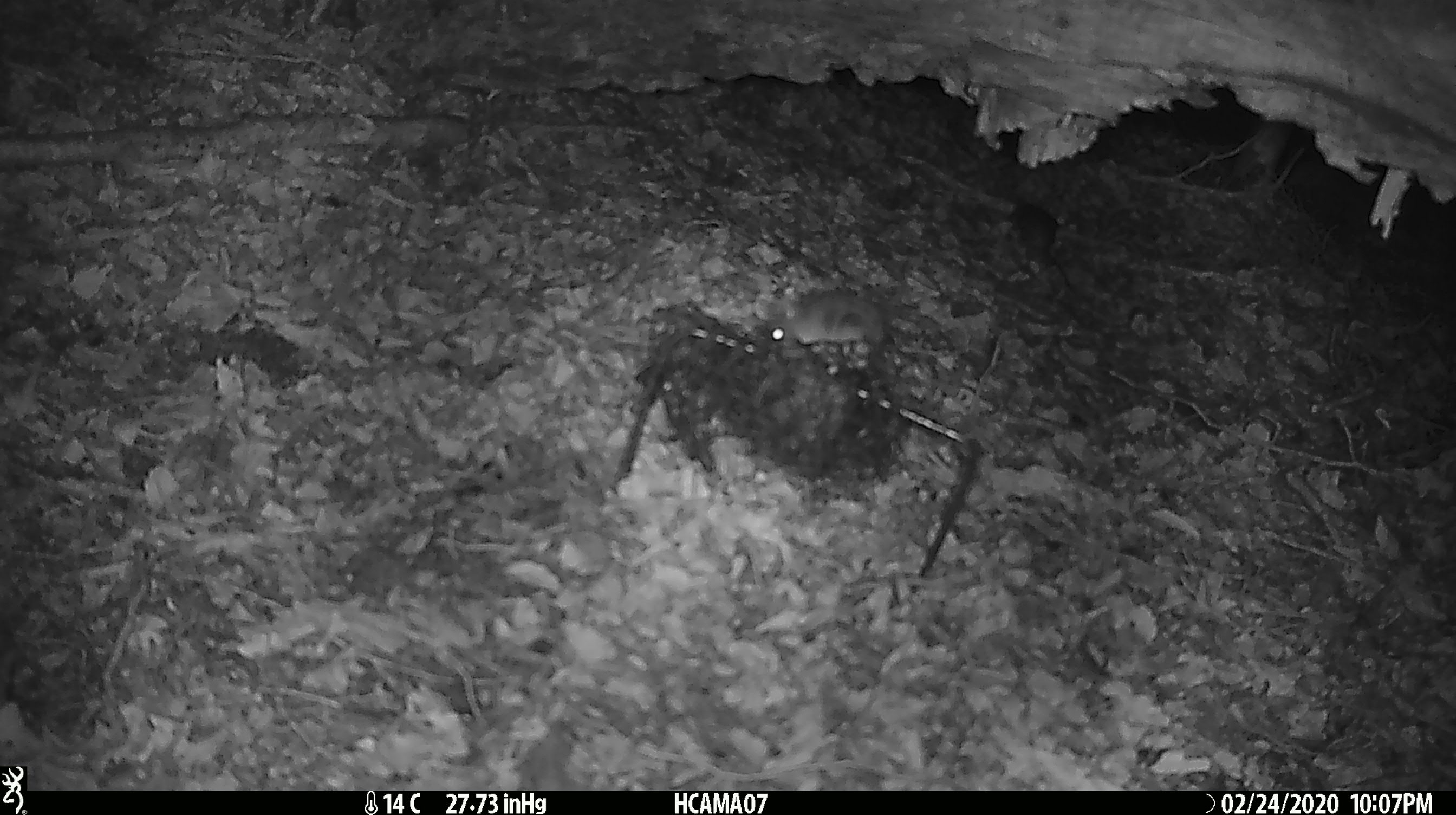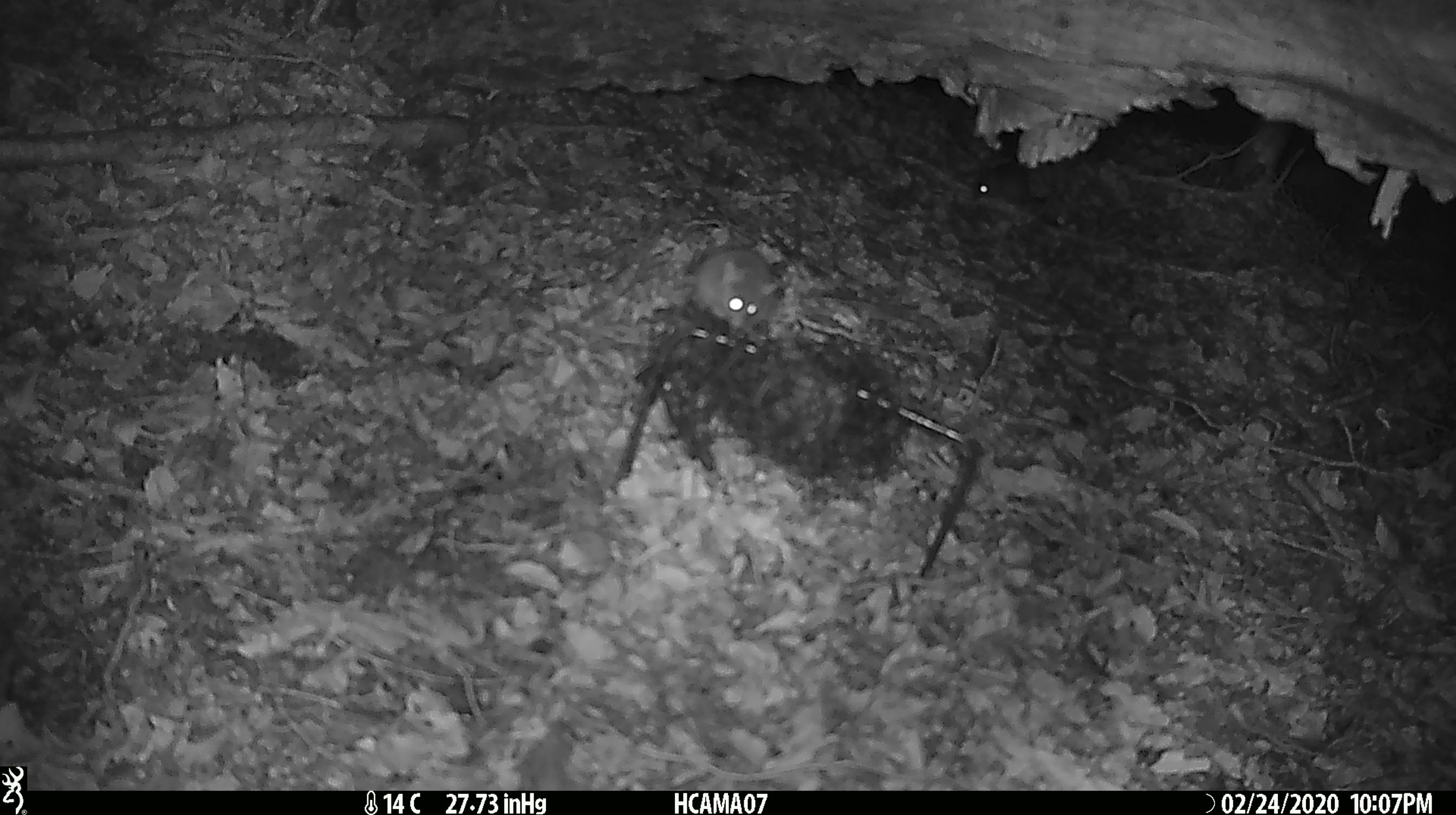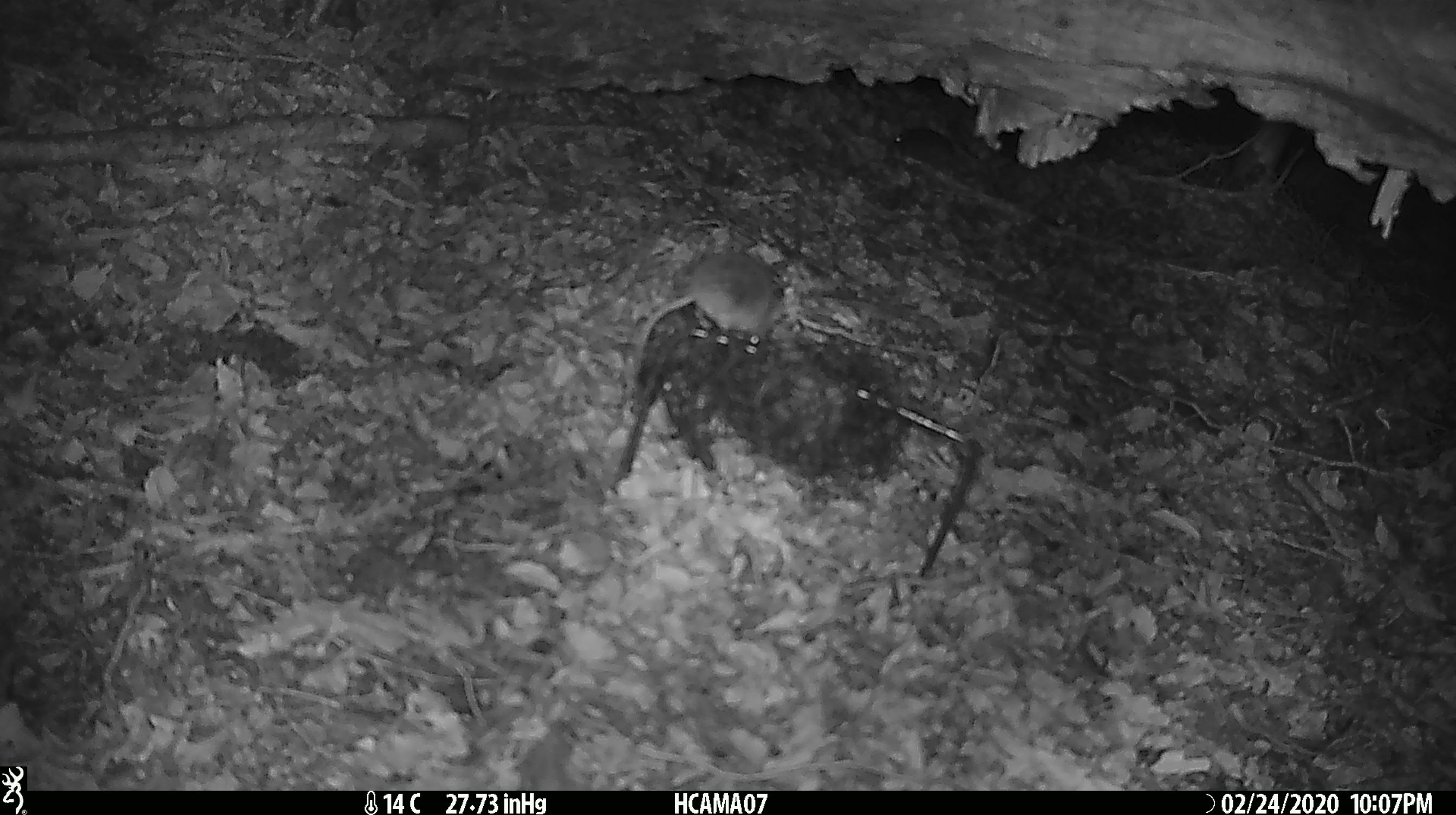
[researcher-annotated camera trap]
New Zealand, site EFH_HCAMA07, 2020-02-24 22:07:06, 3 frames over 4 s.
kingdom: Animalia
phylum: Chordata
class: Mammalia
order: Rodentia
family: Muridae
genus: Mus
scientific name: Mus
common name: mouse